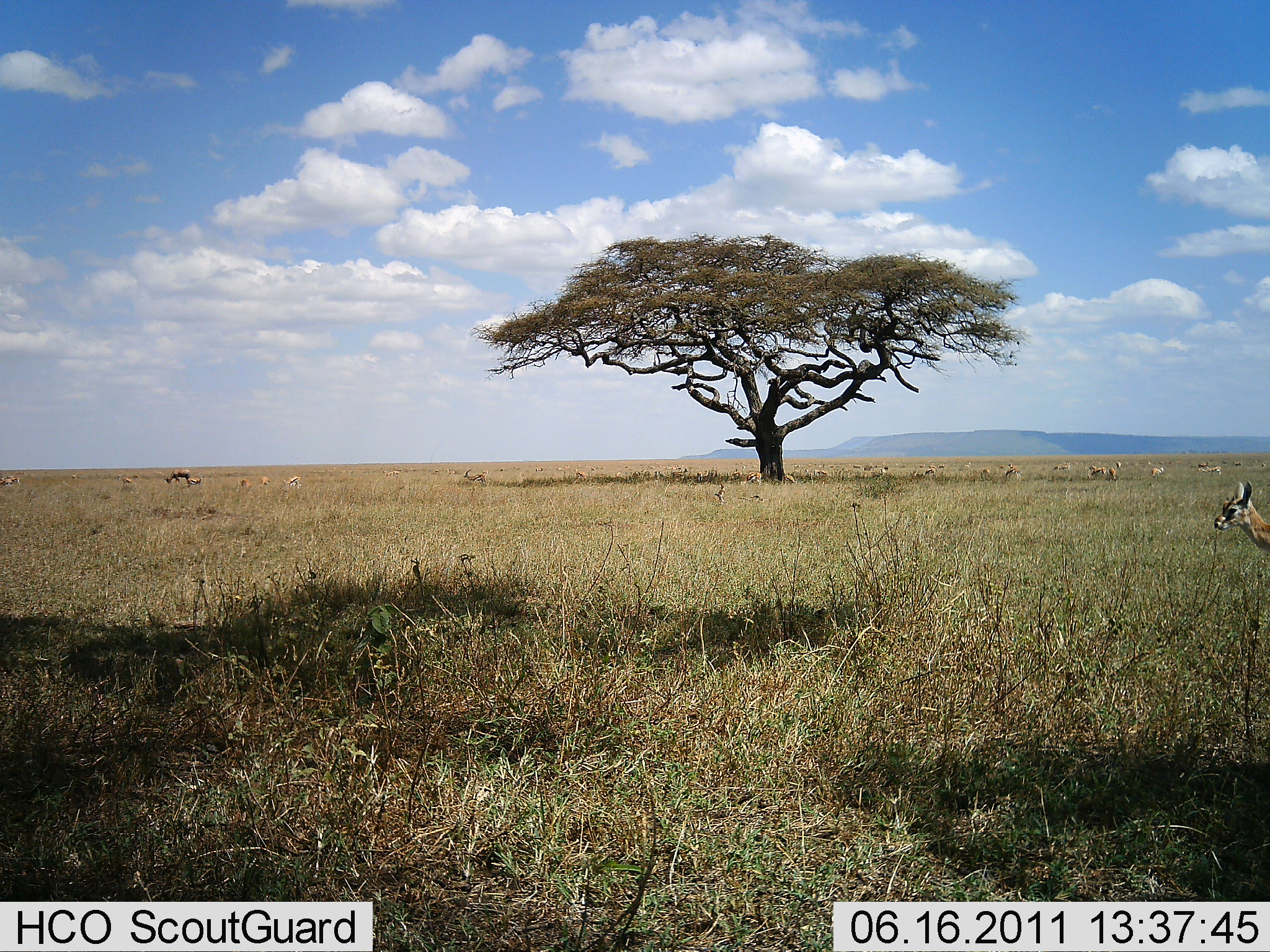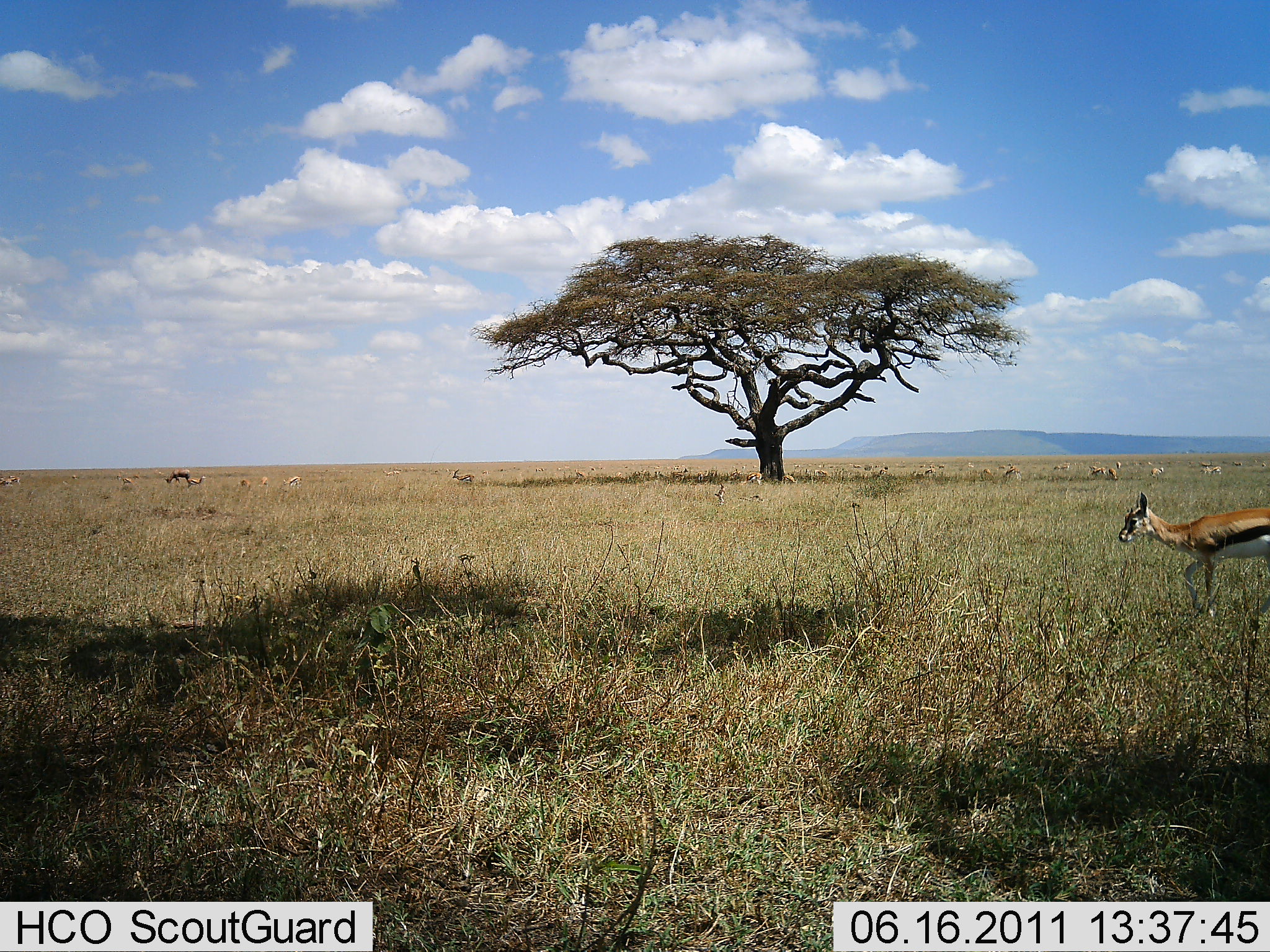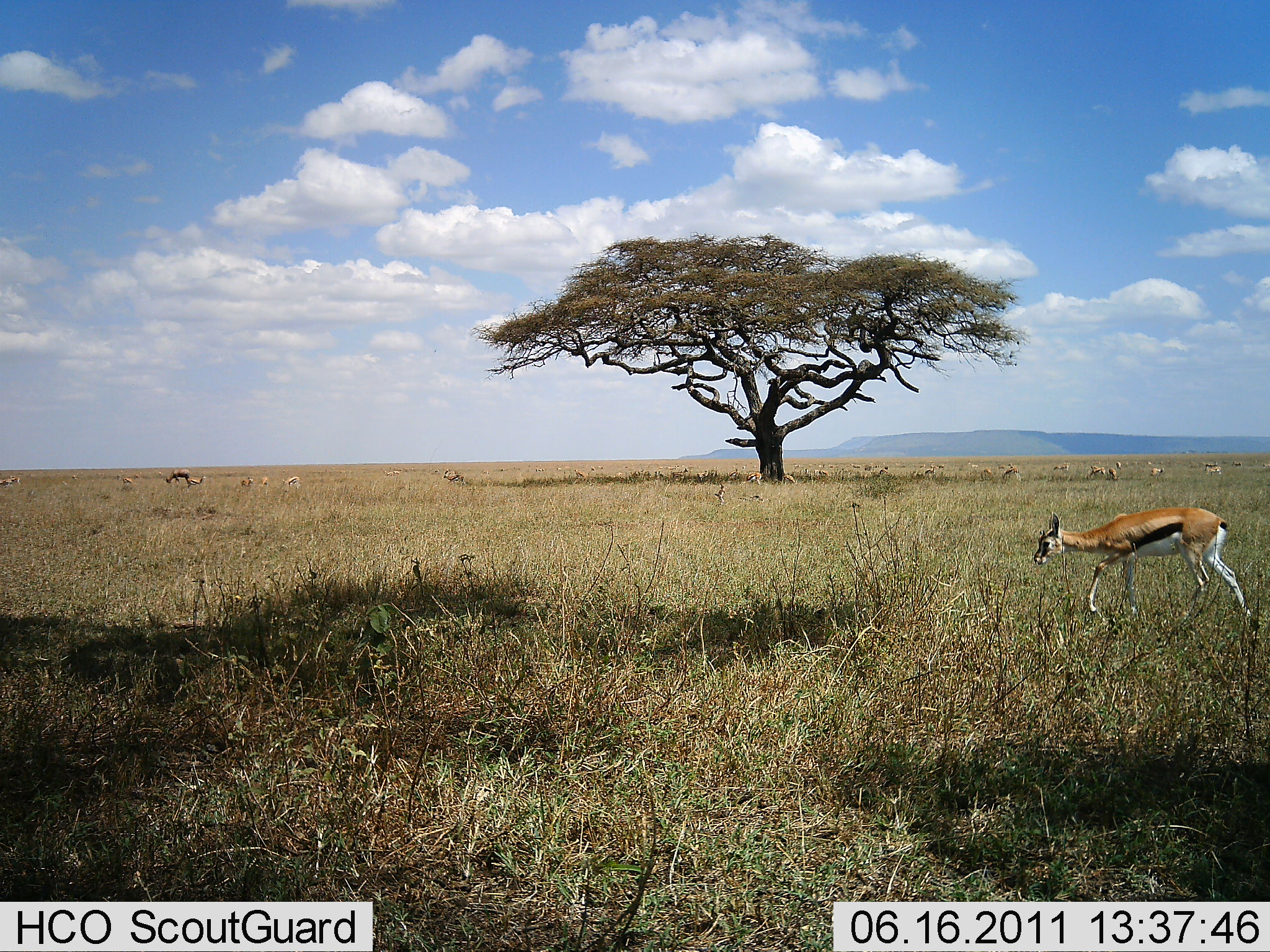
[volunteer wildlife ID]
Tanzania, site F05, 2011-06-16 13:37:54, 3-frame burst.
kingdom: Animalia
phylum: Chordata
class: Mammalia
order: Artiodactyla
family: Bovidae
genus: Eudorcas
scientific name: Eudorcas thomsonii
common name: thomson's gazelle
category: gazellethomsons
Gazellethomsons (thomson's gazelle) (Eudorcas thomsonii), count 3. Behavior (volunteer vote fractions): standing 9%, resting 0%, moving 82%, interacting 0%. Young present (vote fraction): 0%. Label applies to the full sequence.